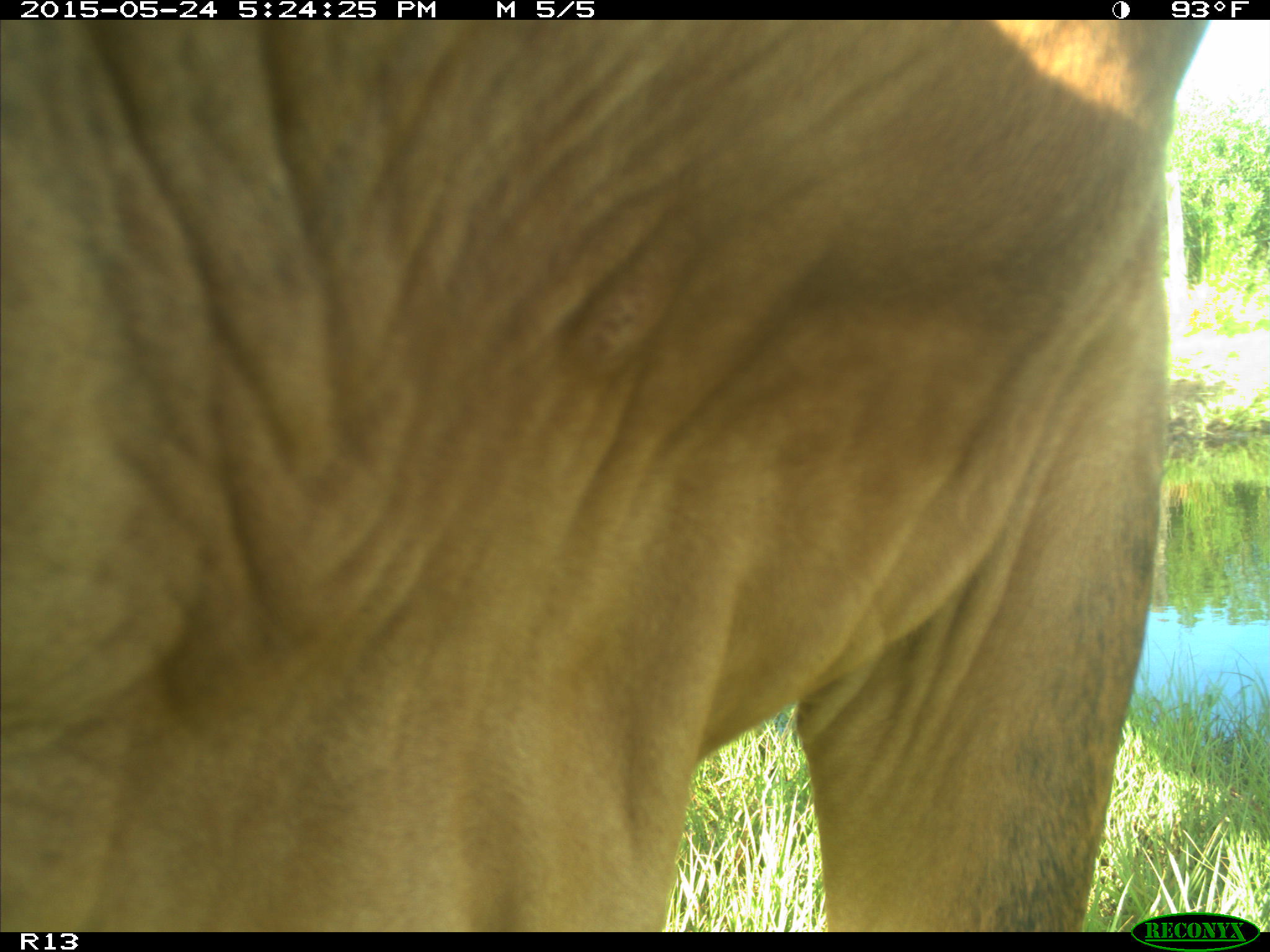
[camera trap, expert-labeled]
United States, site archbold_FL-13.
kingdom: Animalia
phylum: Chordata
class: Mammalia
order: Artiodactyla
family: Bovidae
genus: Bos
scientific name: Bos taurus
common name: domestic cow